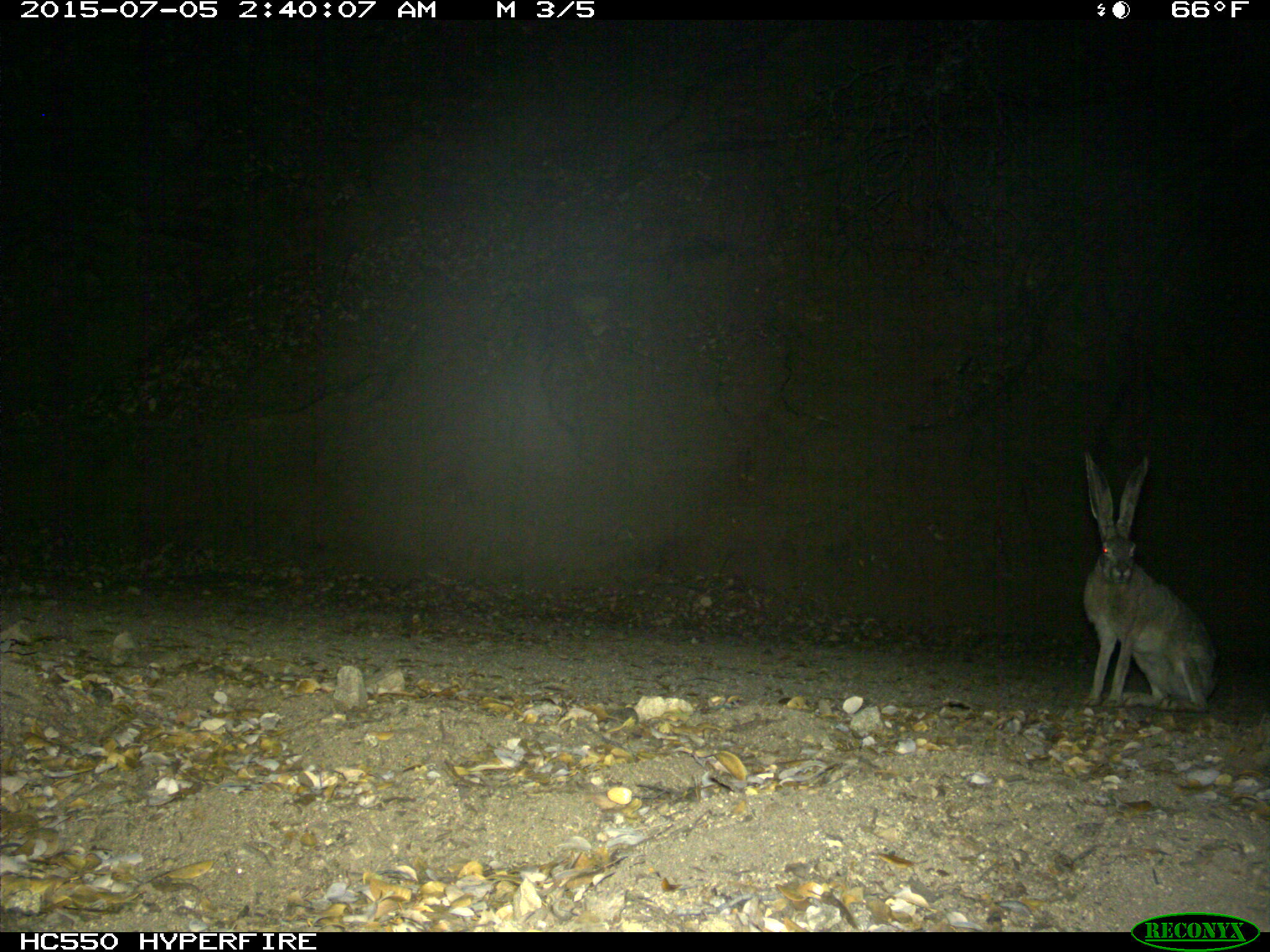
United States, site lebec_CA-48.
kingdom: Animalia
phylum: Chordata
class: Mammalia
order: Lagomorpha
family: Leporidae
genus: Lepus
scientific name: Lepus californicus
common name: black-tailed jackrabbit